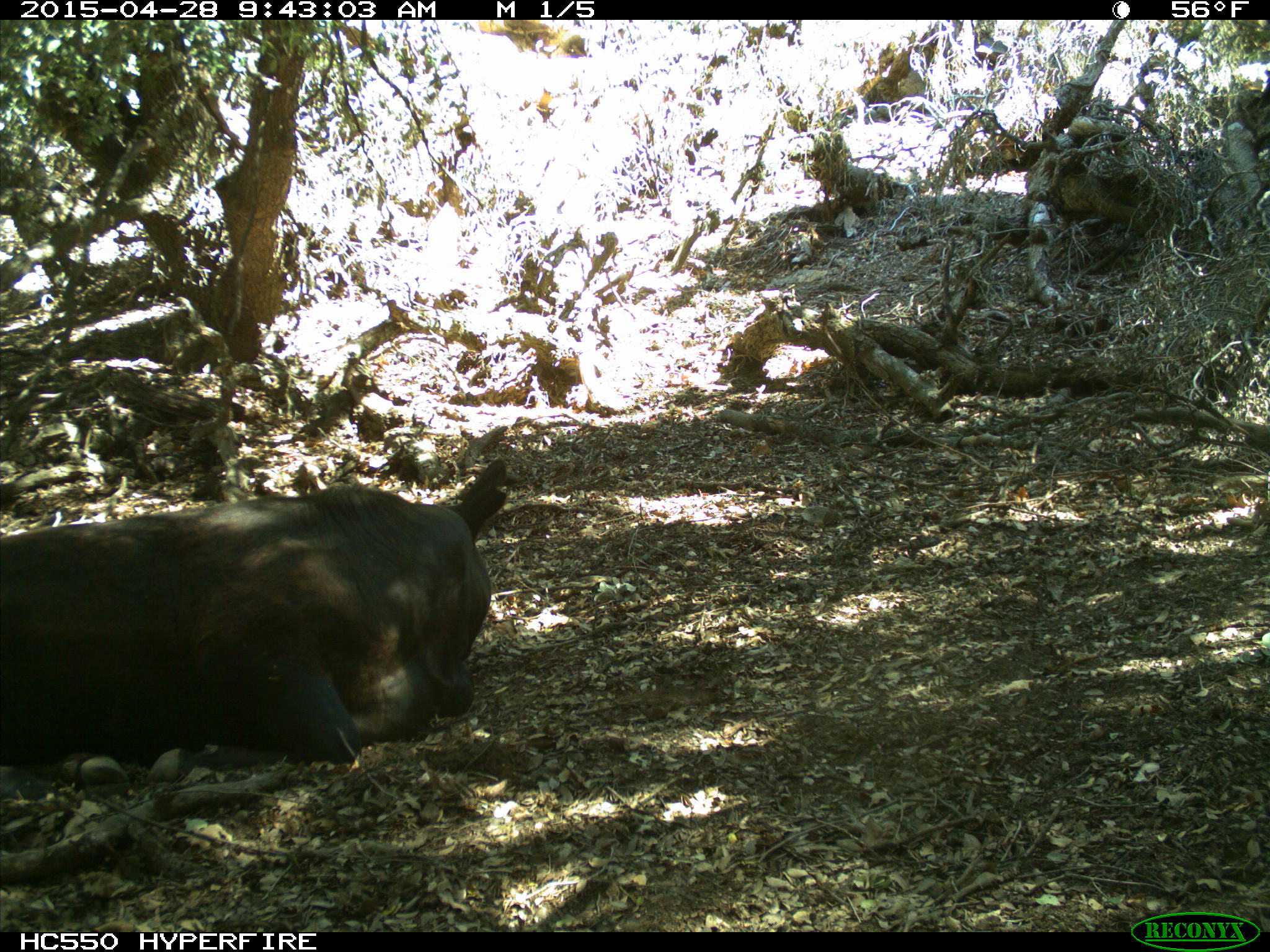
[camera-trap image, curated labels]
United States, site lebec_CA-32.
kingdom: Animalia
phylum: Chordata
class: Mammalia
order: Artiodactyla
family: Bovidae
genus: Bos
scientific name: Bos taurus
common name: domestic cow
Bos taurus (domestic cow).